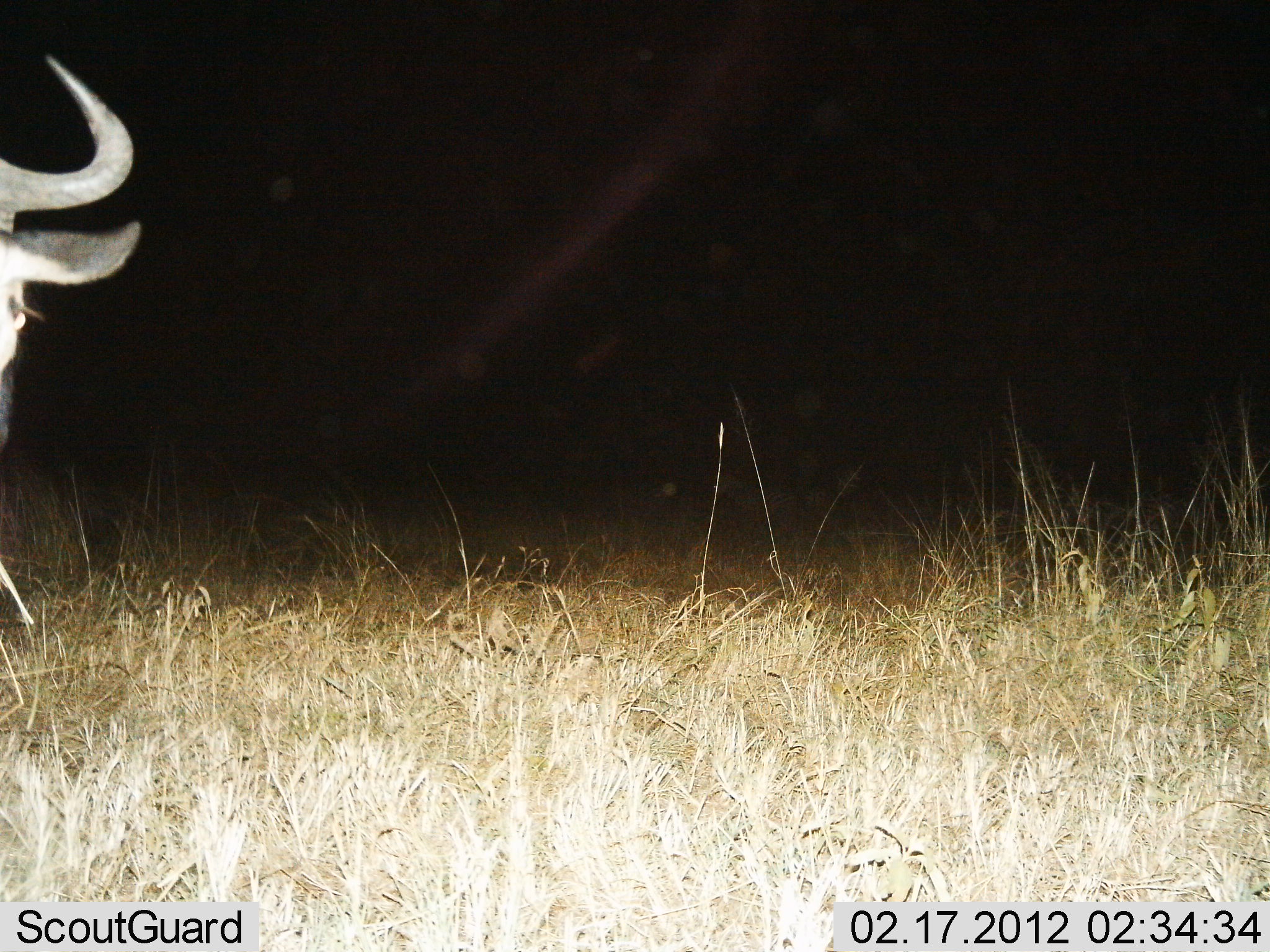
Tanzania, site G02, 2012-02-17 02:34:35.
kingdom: Animalia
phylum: Chordata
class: Mammalia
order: Artiodactyla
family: Bovidae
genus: Connochaetes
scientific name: Connochaetes taurinus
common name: blue wildebeest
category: wildebeest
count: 1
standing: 88%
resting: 0%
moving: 12%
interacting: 0%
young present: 0%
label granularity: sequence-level